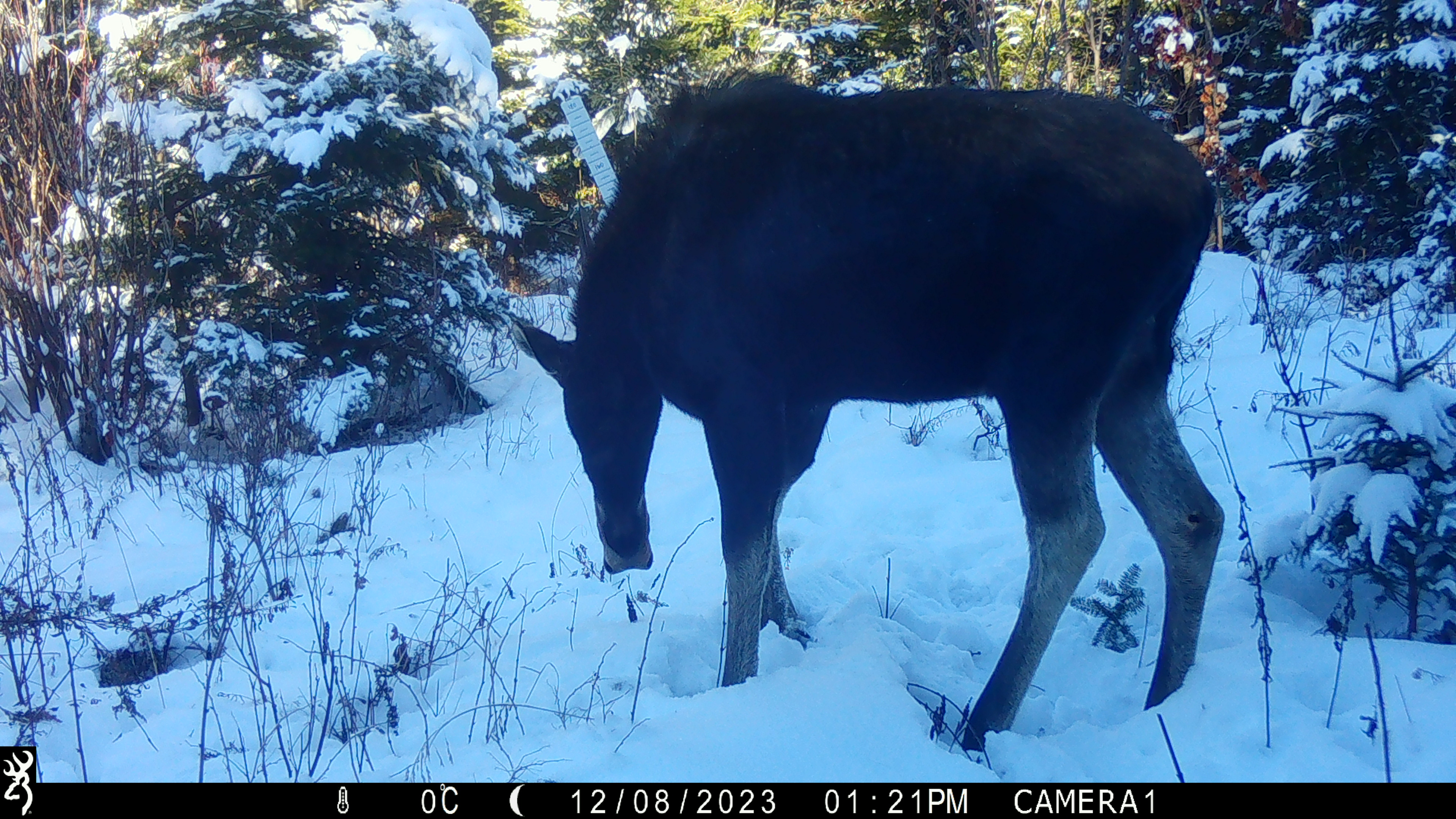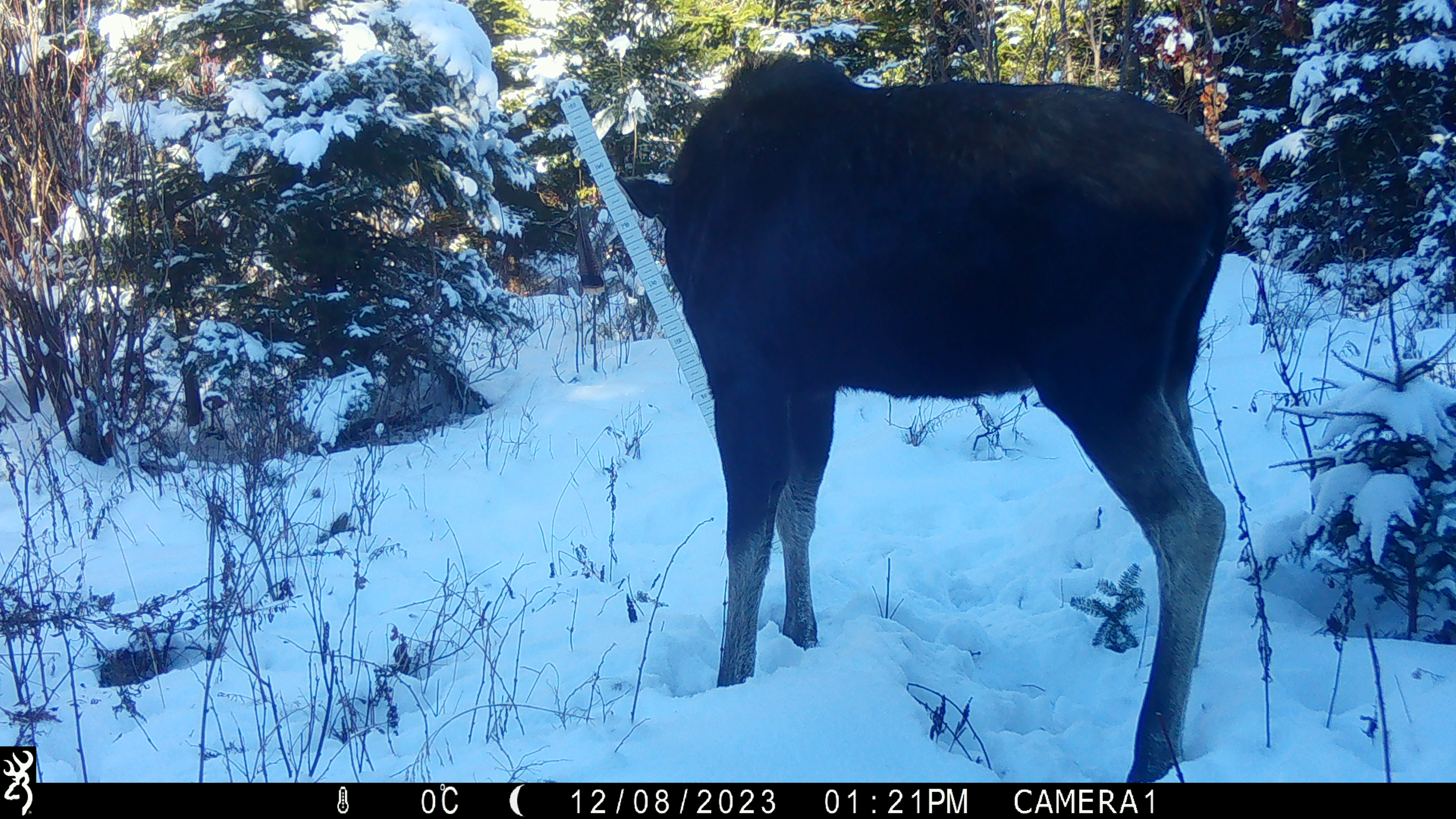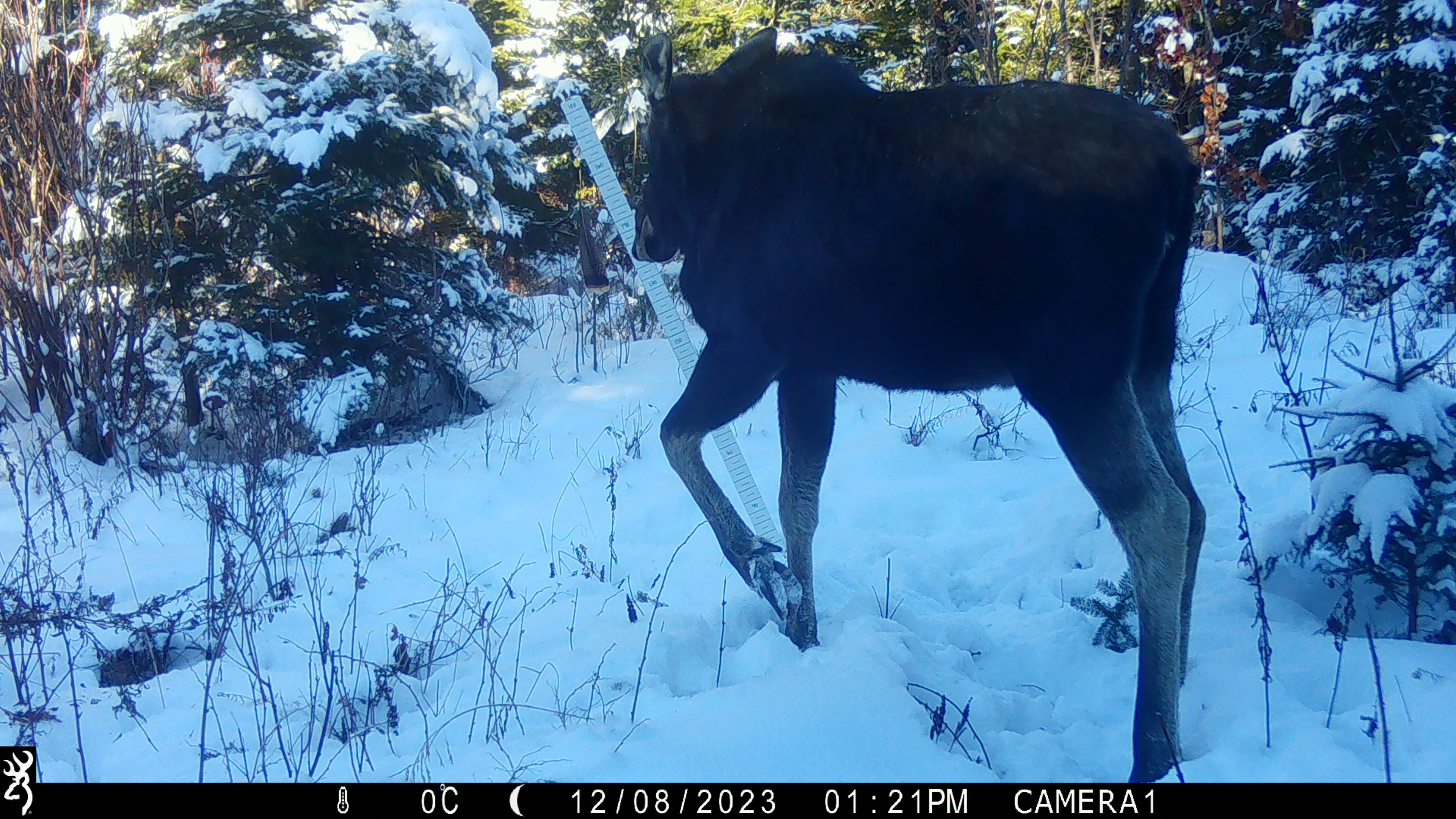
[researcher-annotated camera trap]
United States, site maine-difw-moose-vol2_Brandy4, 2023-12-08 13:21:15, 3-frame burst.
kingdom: Animalia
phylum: Chordata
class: Mammalia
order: Artiodactyla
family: Cervidae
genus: Alces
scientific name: Alces alces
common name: moose